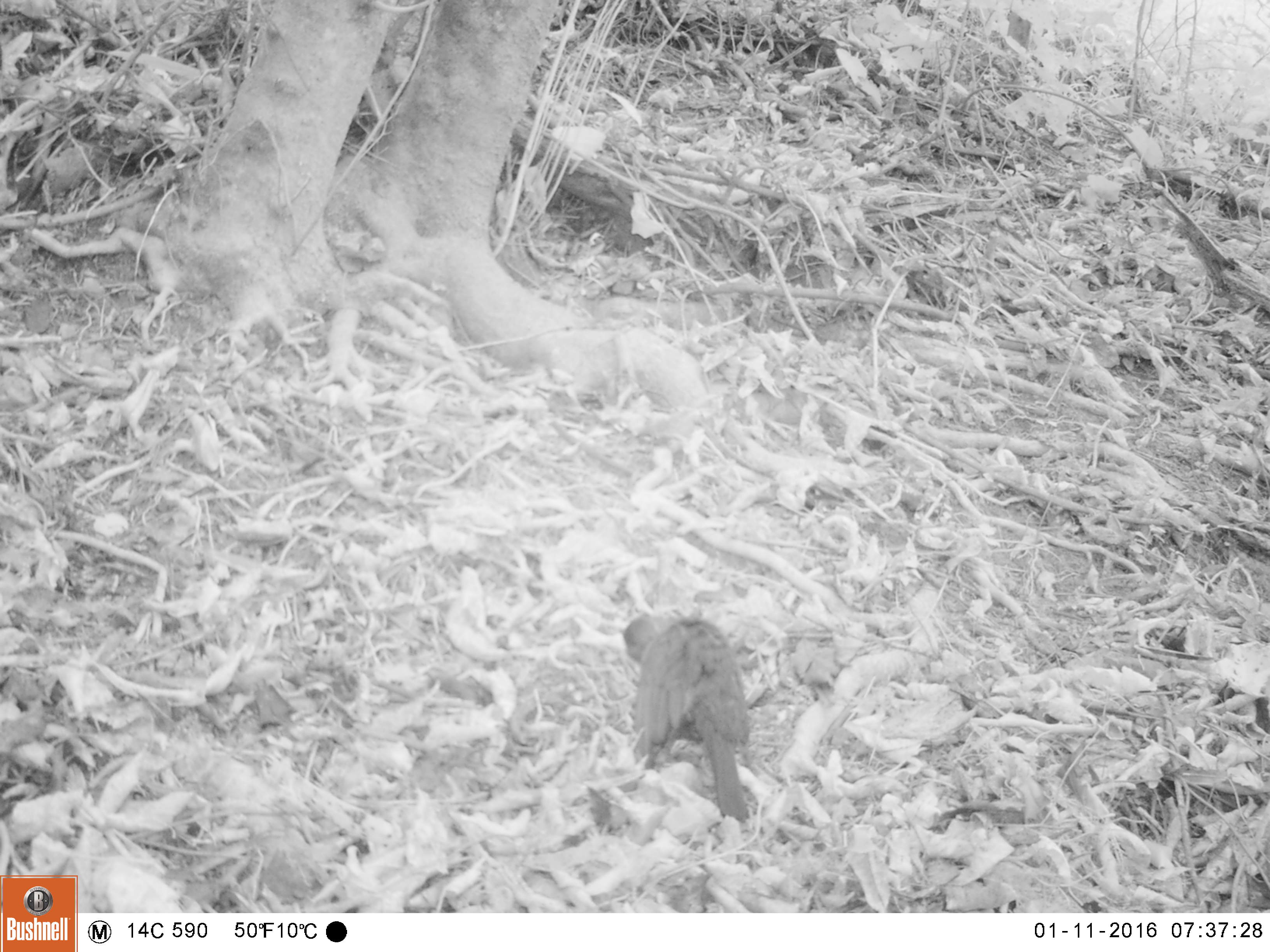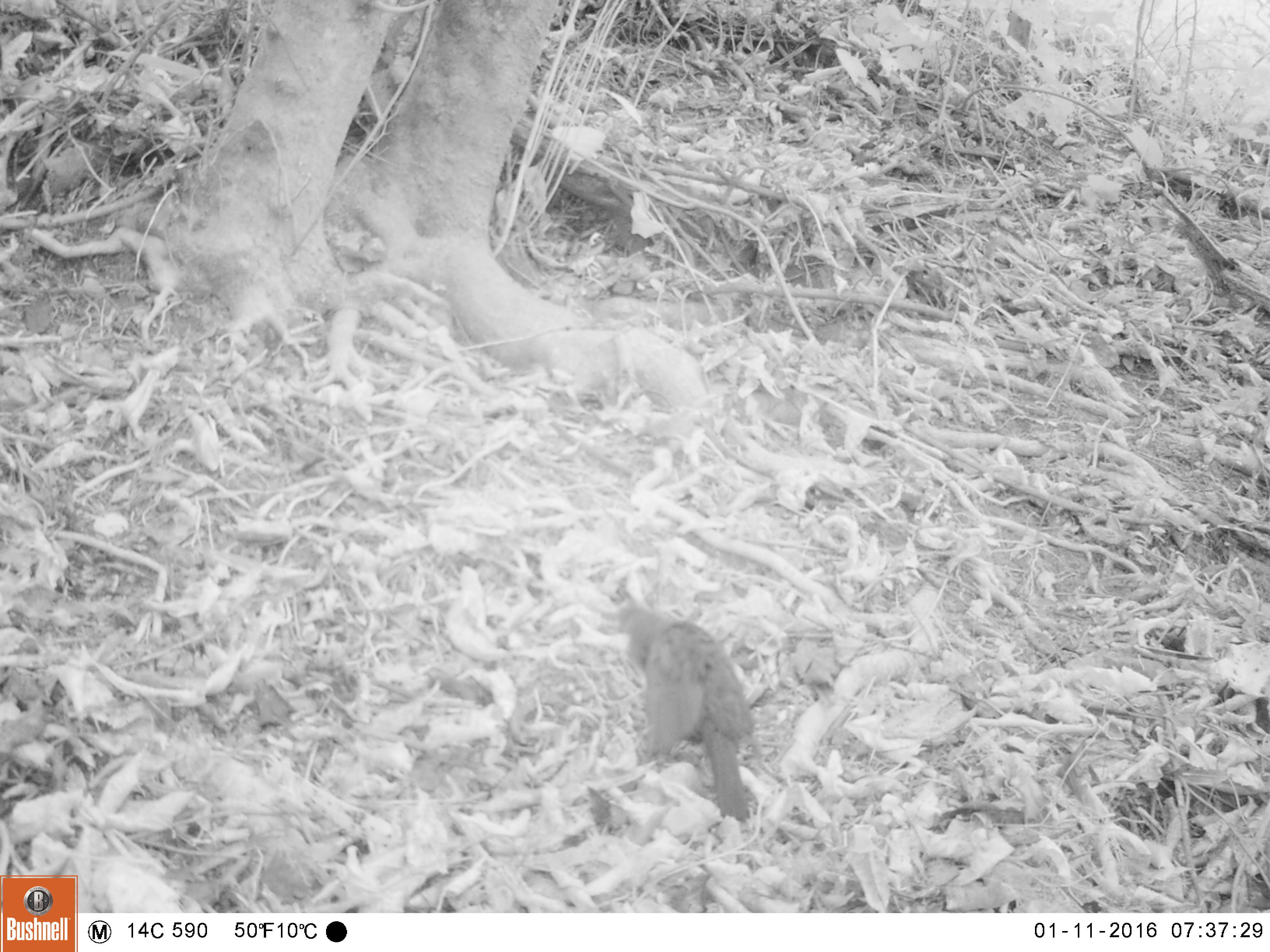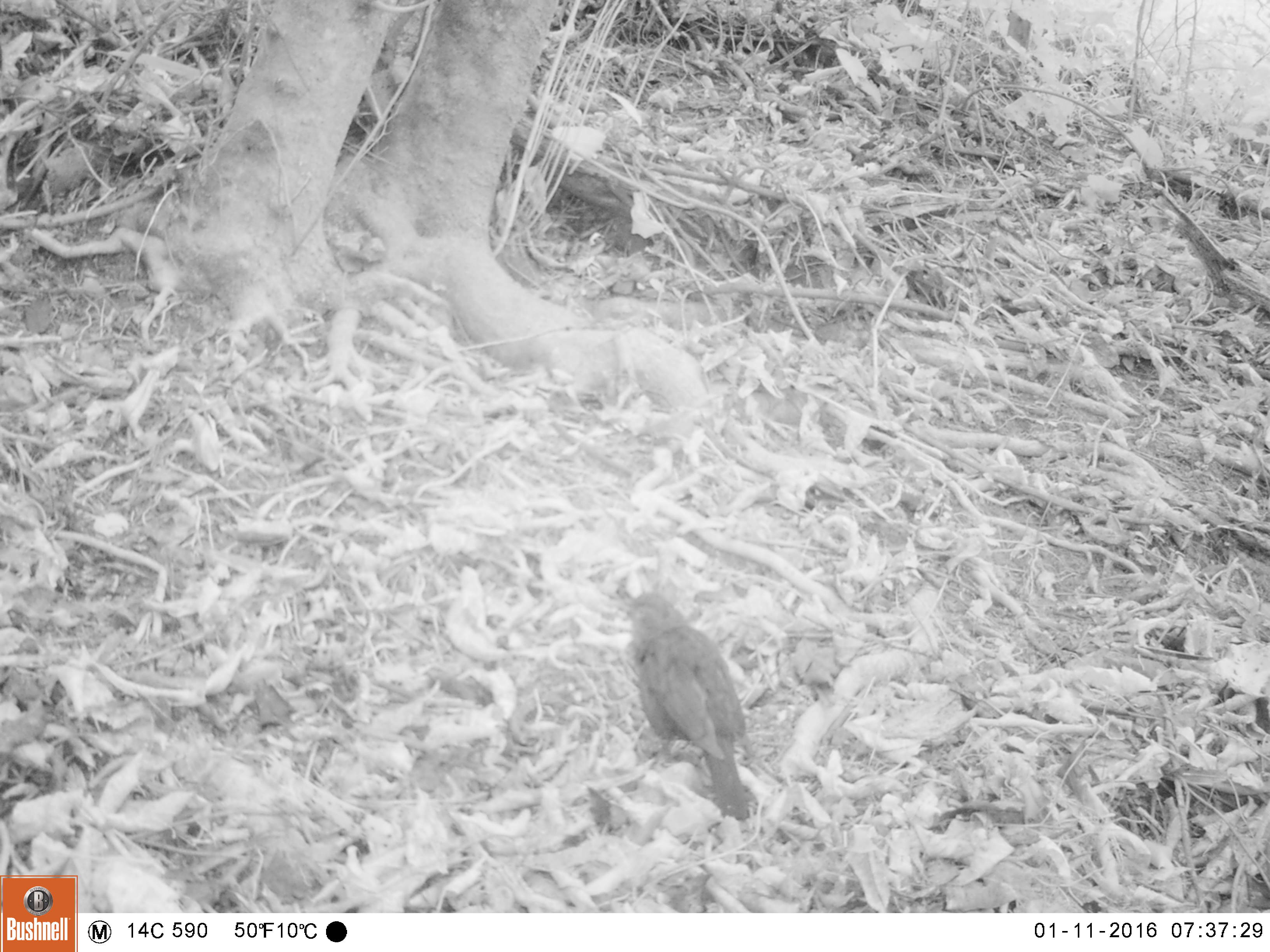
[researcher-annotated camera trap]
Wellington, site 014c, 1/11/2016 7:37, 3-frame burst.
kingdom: Animalia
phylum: Chordata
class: Aves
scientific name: Aves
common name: bird